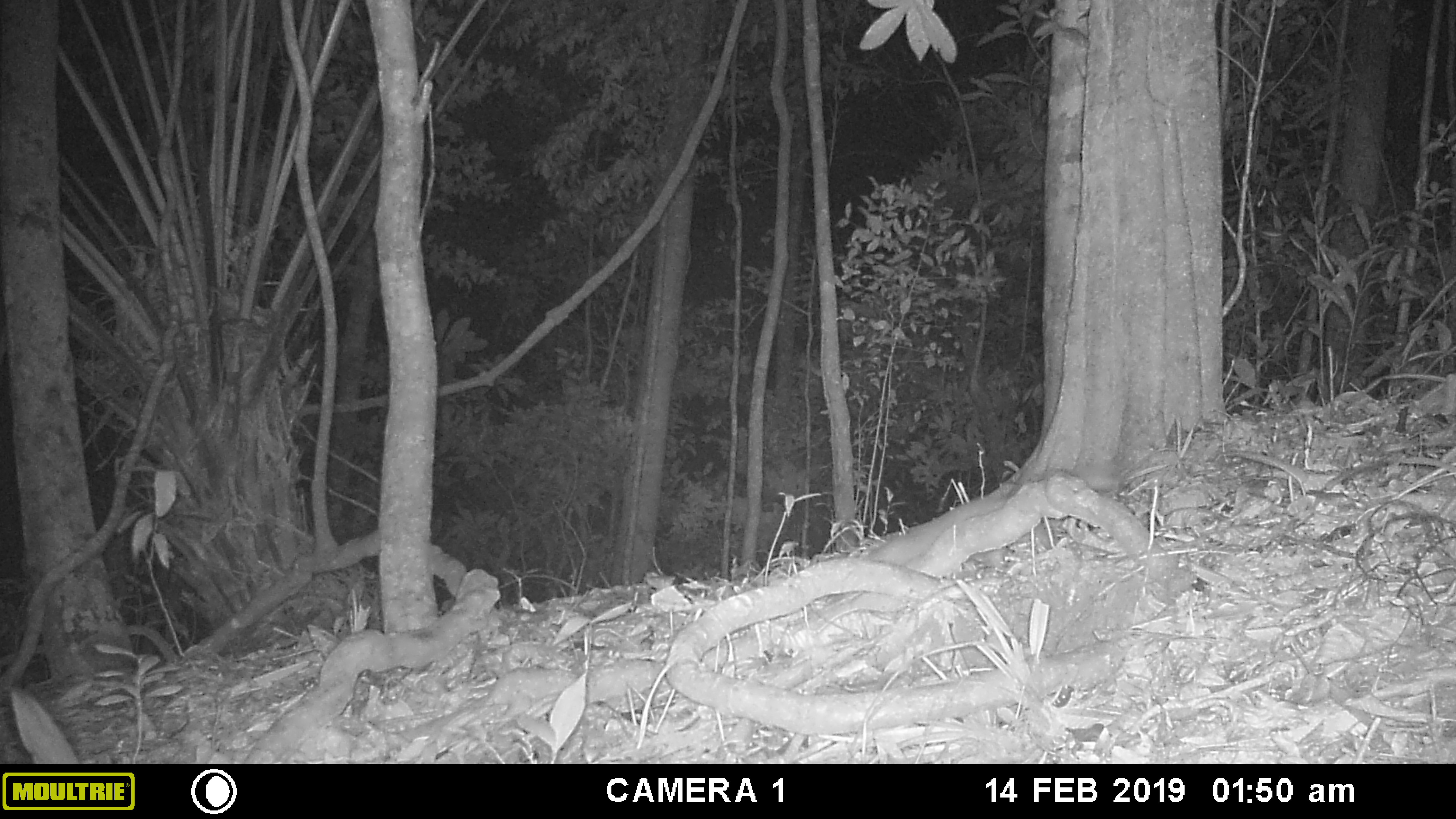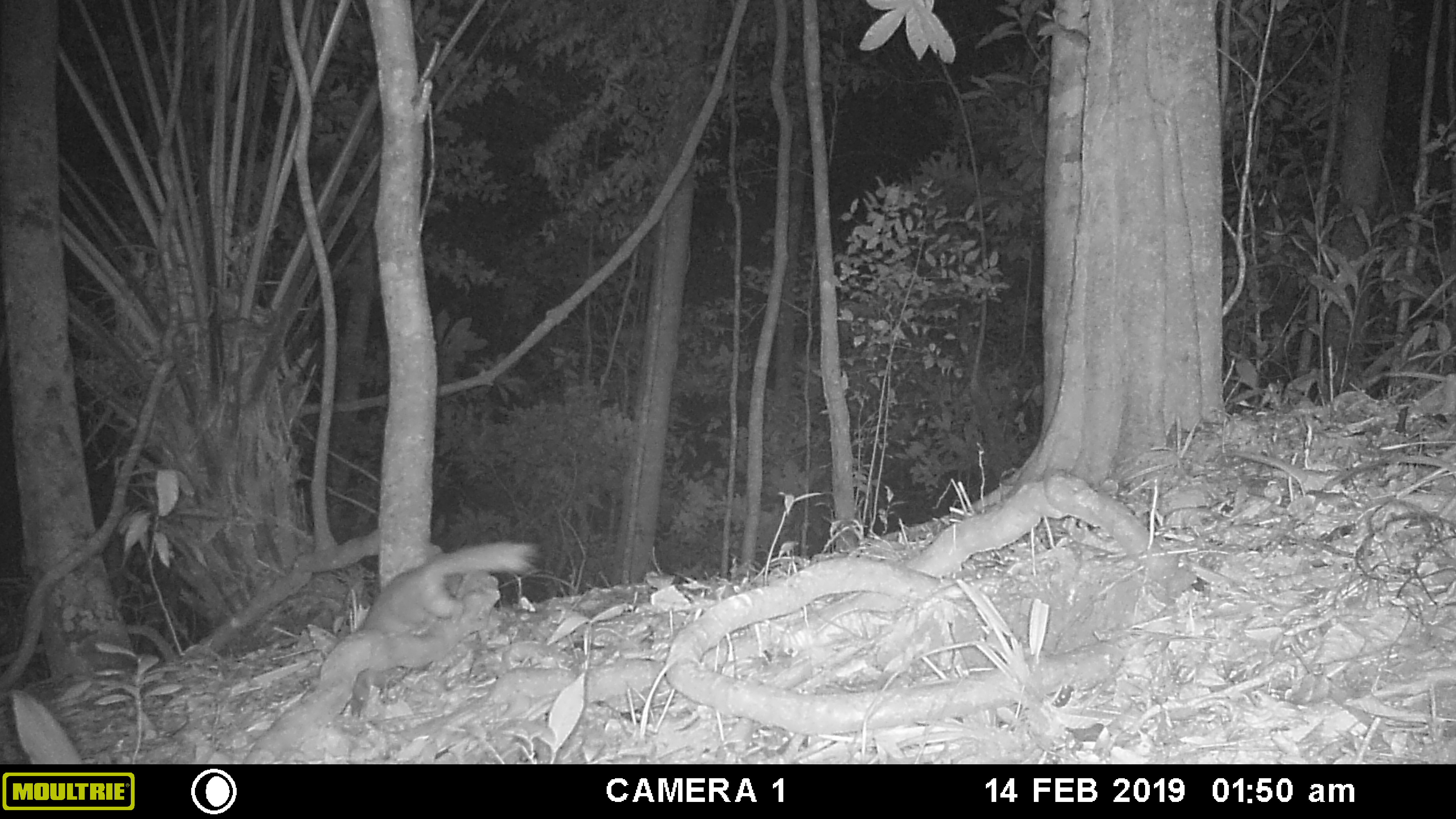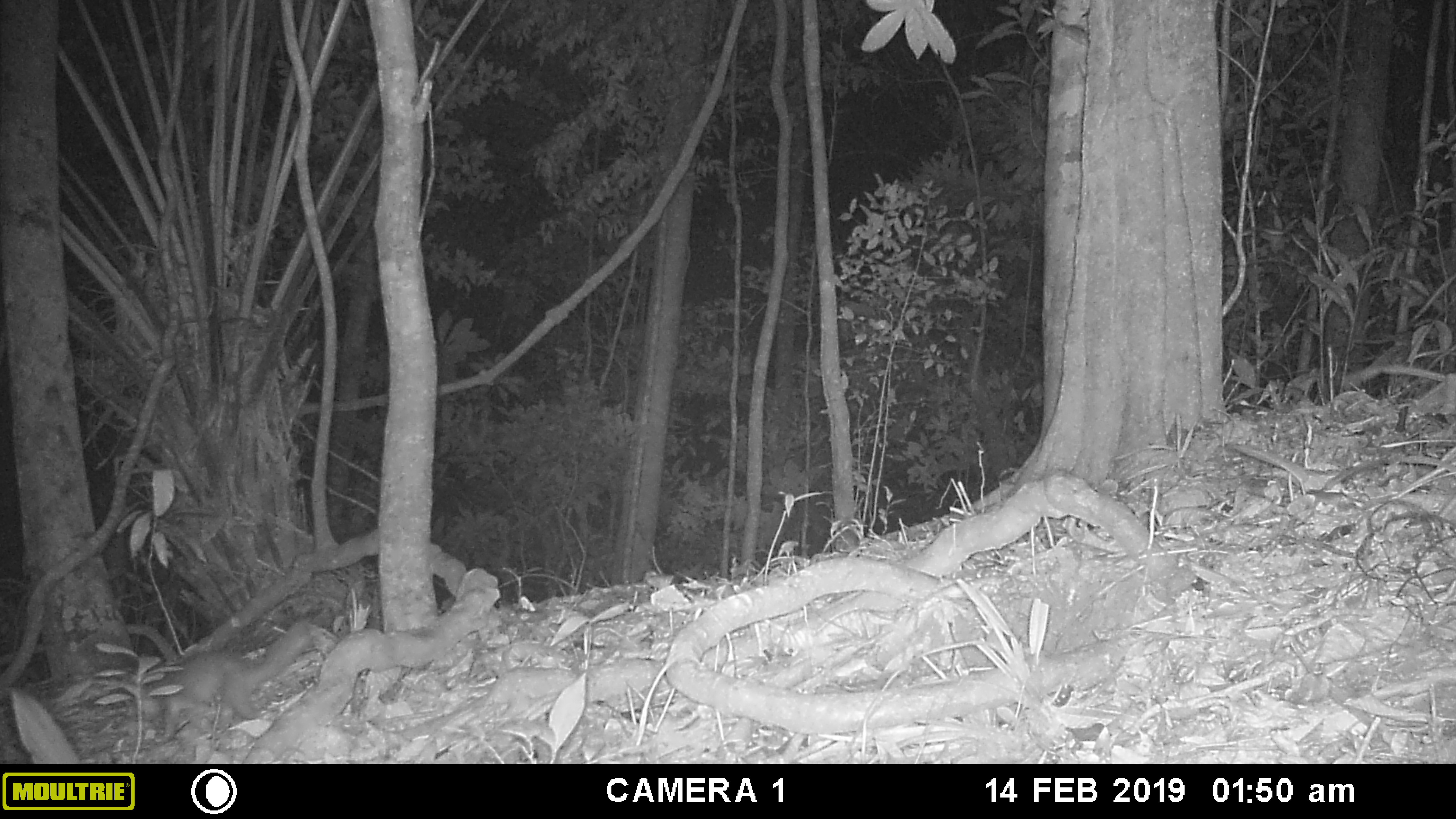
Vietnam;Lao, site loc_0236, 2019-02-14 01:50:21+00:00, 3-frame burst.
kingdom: Animalia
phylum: Chordata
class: Mammalia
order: Carnivora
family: Mustelidae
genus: Melogale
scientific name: Melogale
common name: ferret badger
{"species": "ferret badger (Melogale)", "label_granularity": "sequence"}